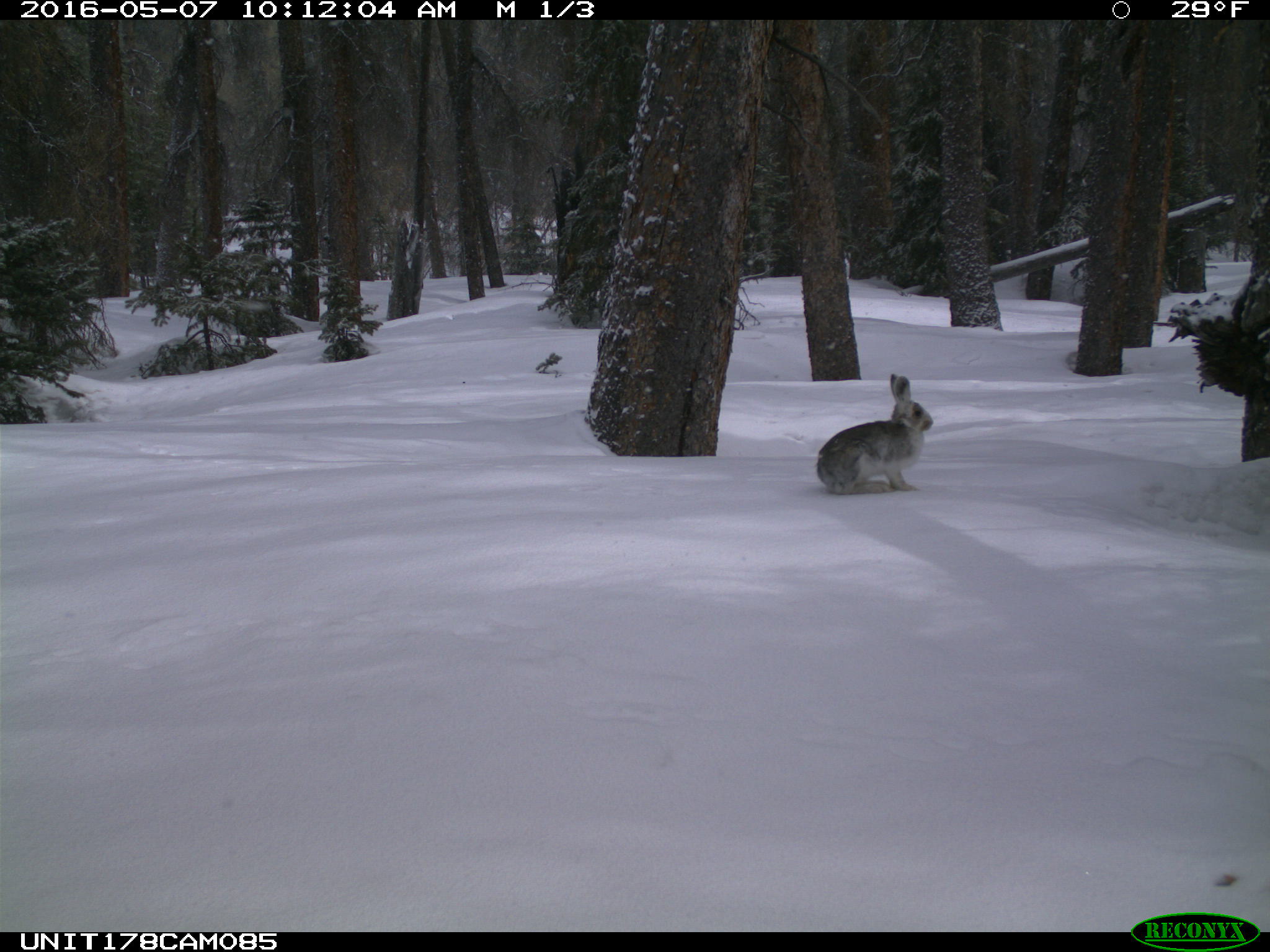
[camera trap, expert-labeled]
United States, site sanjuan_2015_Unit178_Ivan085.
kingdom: Animalia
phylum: Chordata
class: Mammalia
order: Lagomorpha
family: Leporidae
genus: Lepus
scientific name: Lepus americanus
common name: snowshoe hare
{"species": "Lepus americanus (snowshoe hare)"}